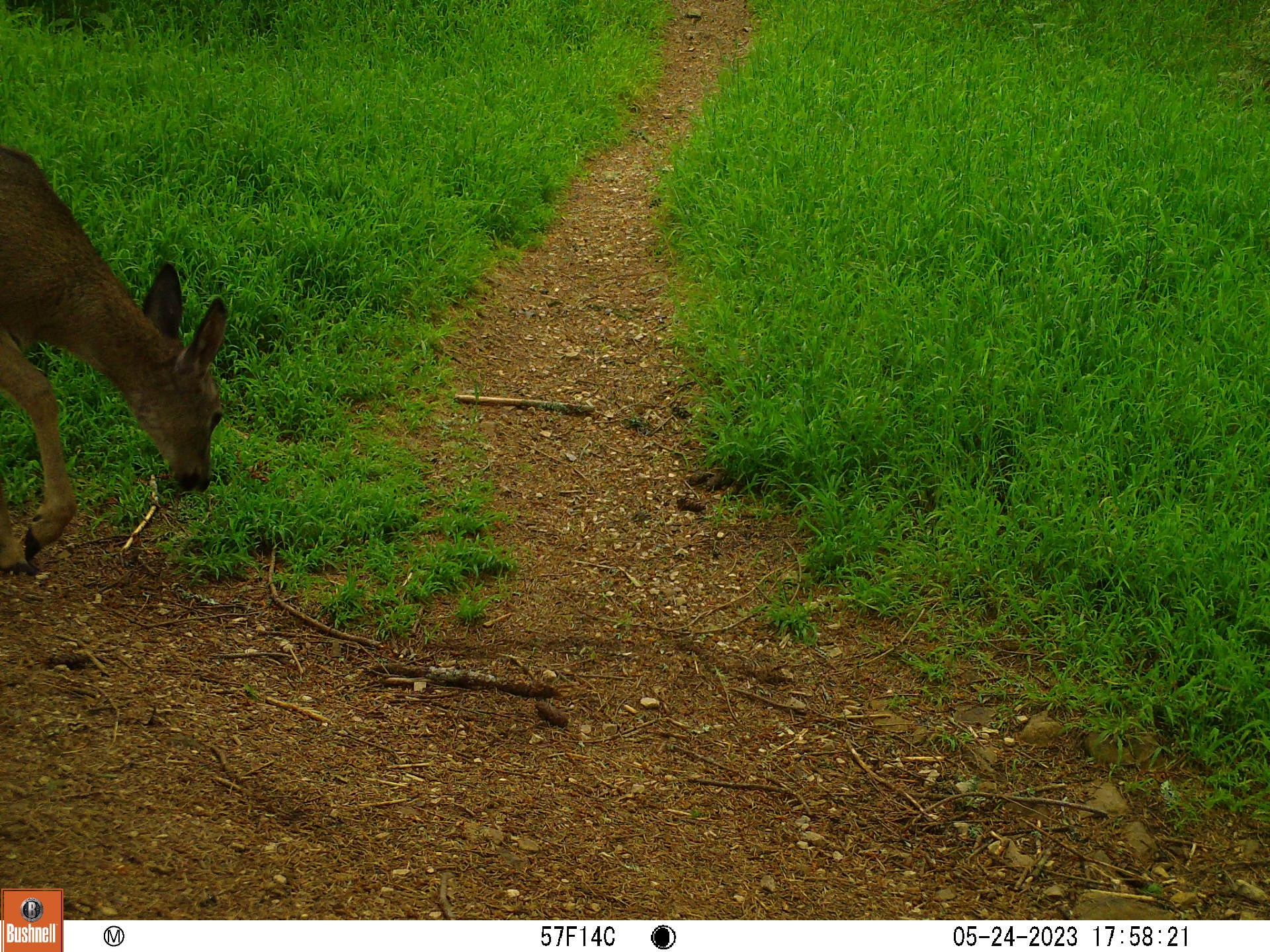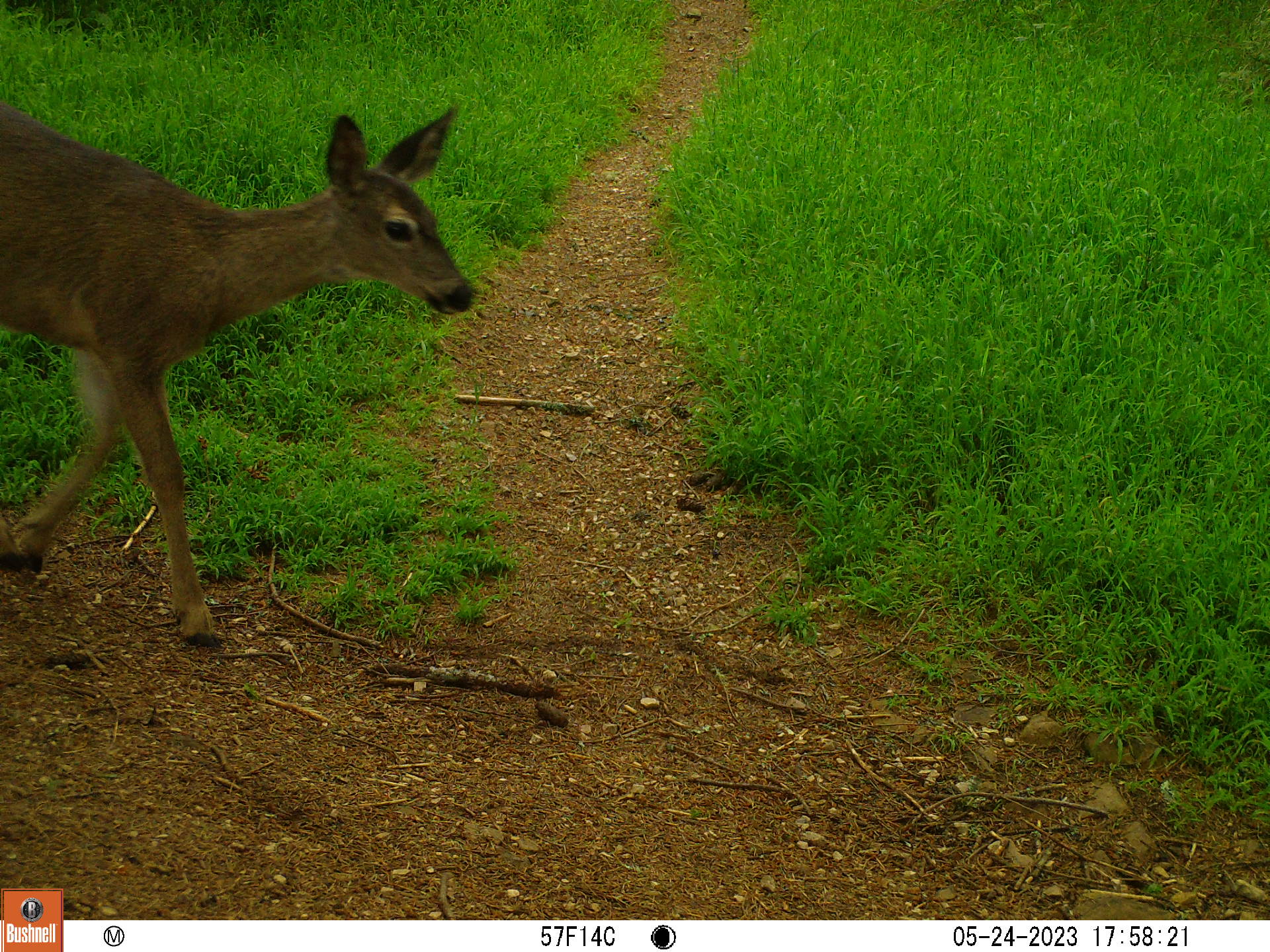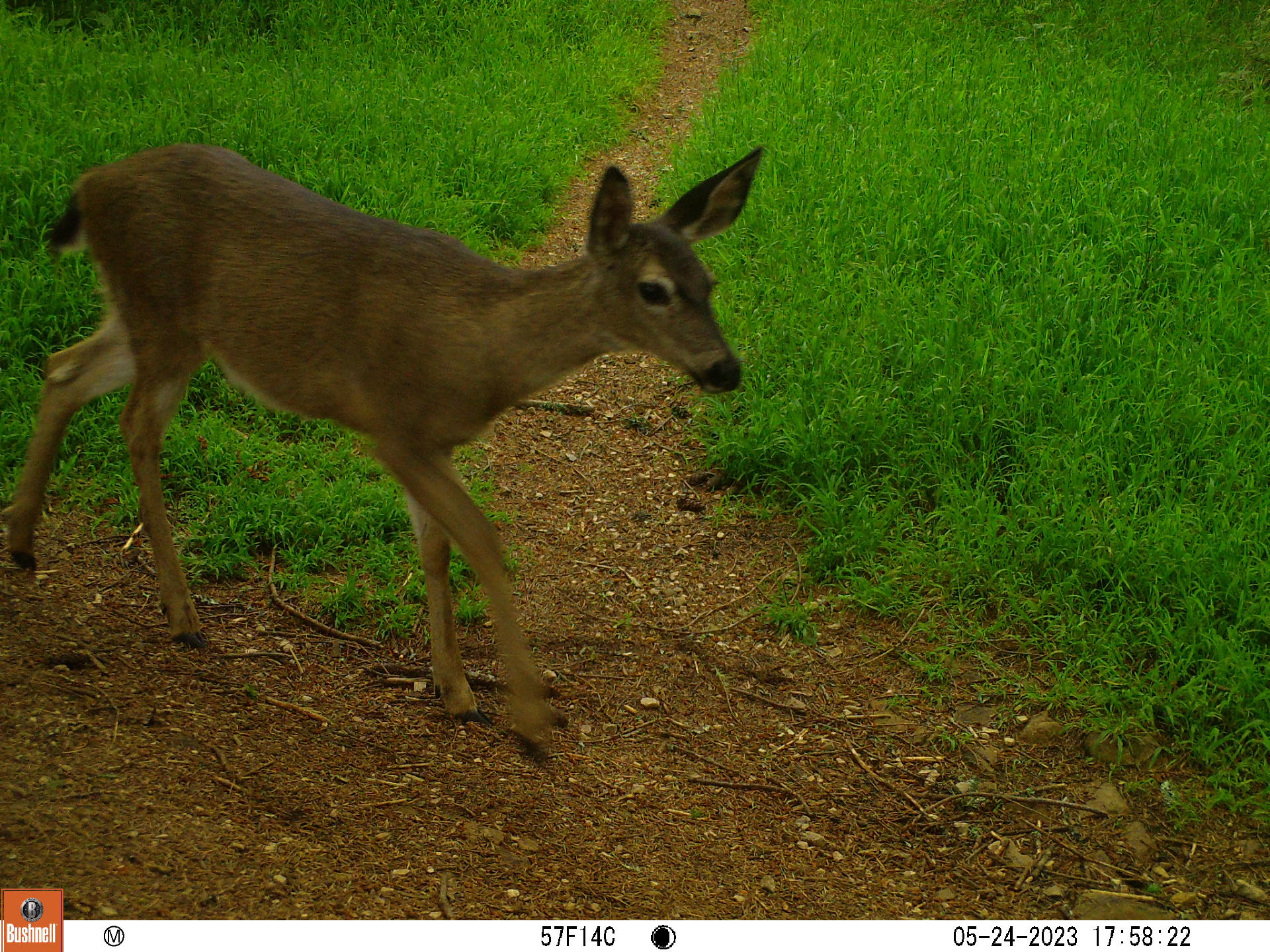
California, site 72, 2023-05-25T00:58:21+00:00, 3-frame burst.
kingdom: Animalia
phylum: Chordata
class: Mammalia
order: Artiodactyla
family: Cervidae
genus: Odocoileus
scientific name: Odocoileus hemionus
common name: mule deer